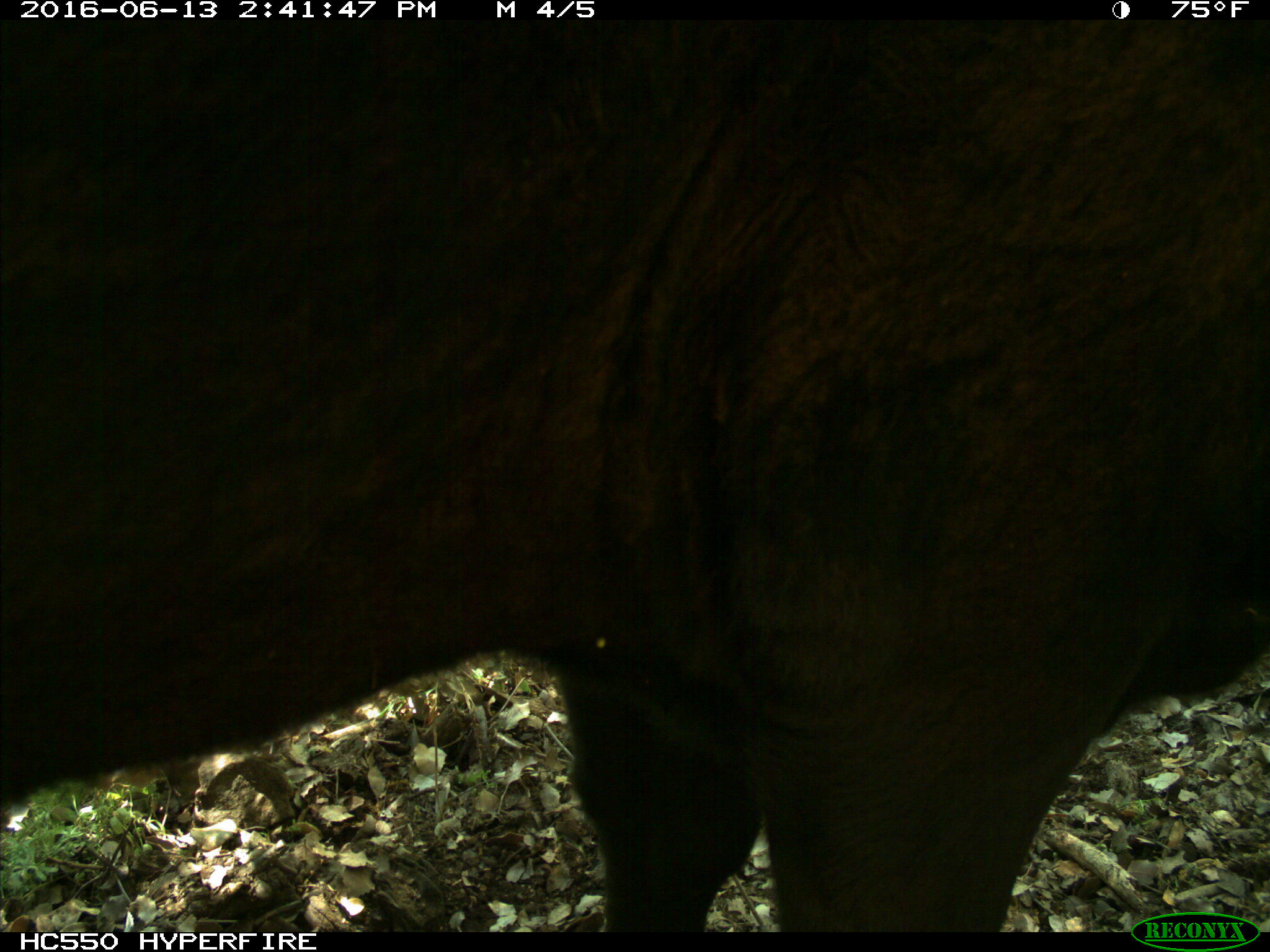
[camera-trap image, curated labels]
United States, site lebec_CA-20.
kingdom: Animalia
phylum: Chordata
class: Mammalia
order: Artiodactyla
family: Bovidae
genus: Bos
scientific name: Bos taurus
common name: domestic cow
Bos taurus (domestic cow).